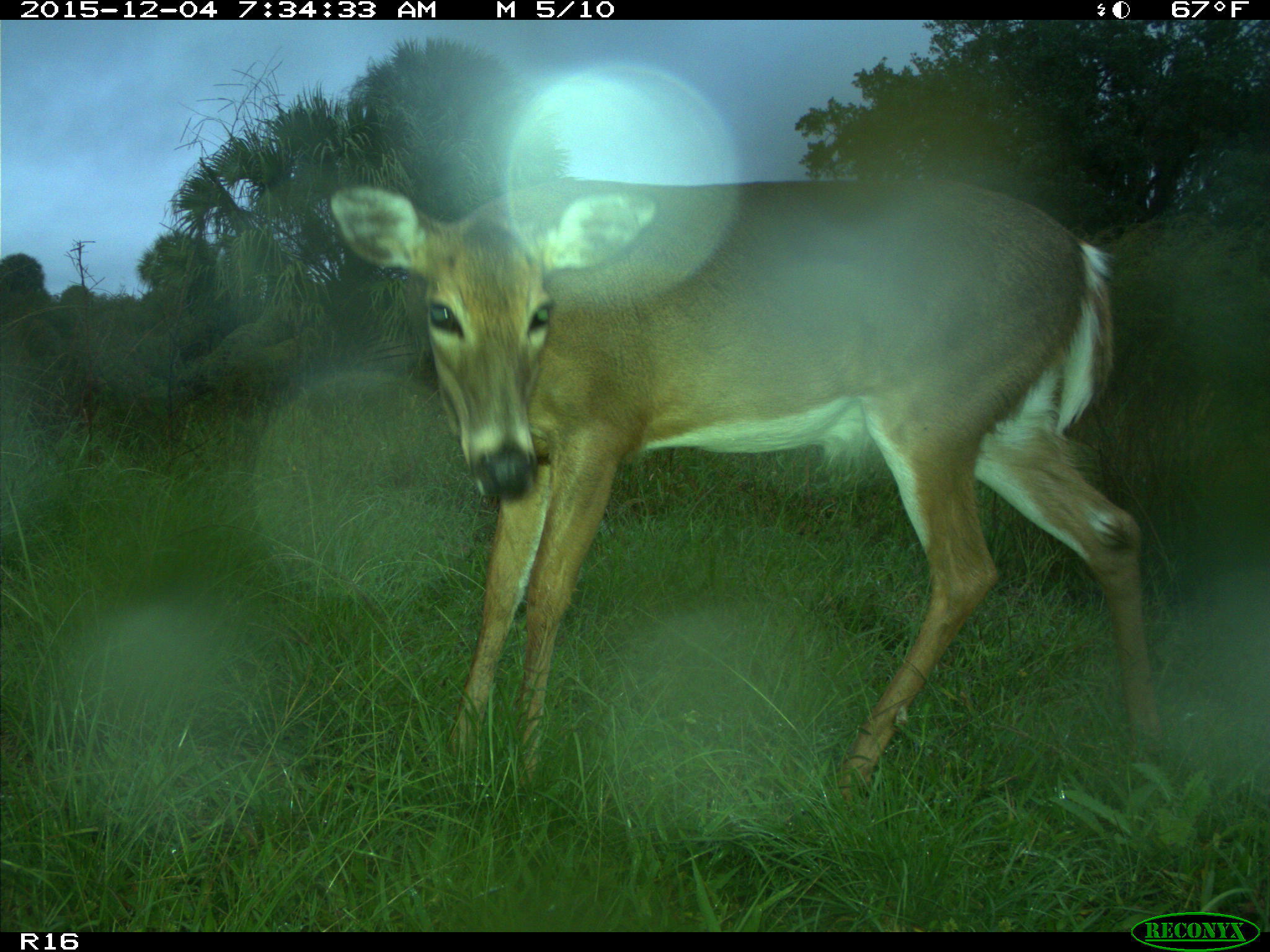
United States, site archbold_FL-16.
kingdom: Animalia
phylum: Chordata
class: Mammalia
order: Artiodactyla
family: Cervidae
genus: Odocoileus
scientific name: Odocoileus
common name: deer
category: unidentified deer